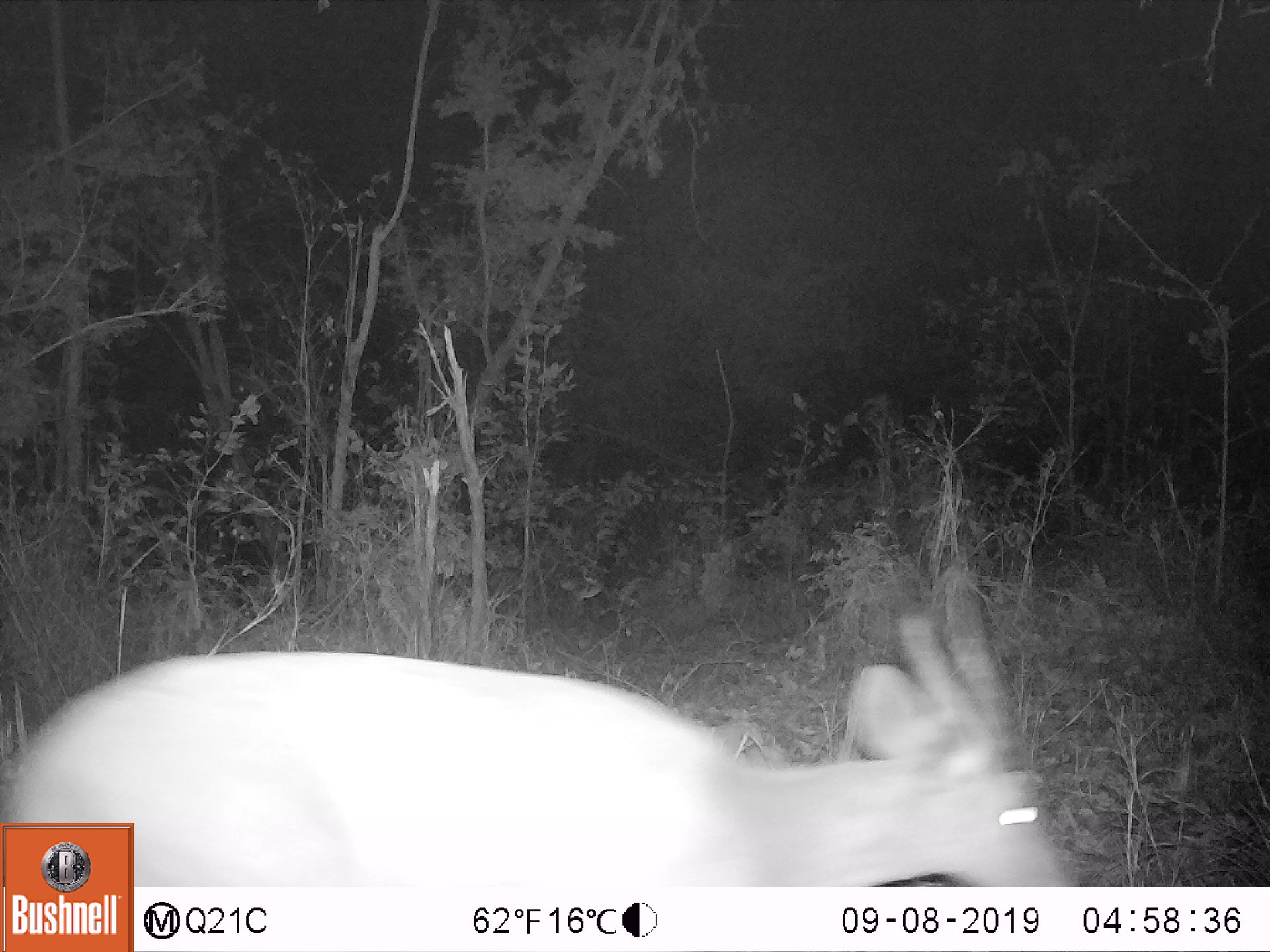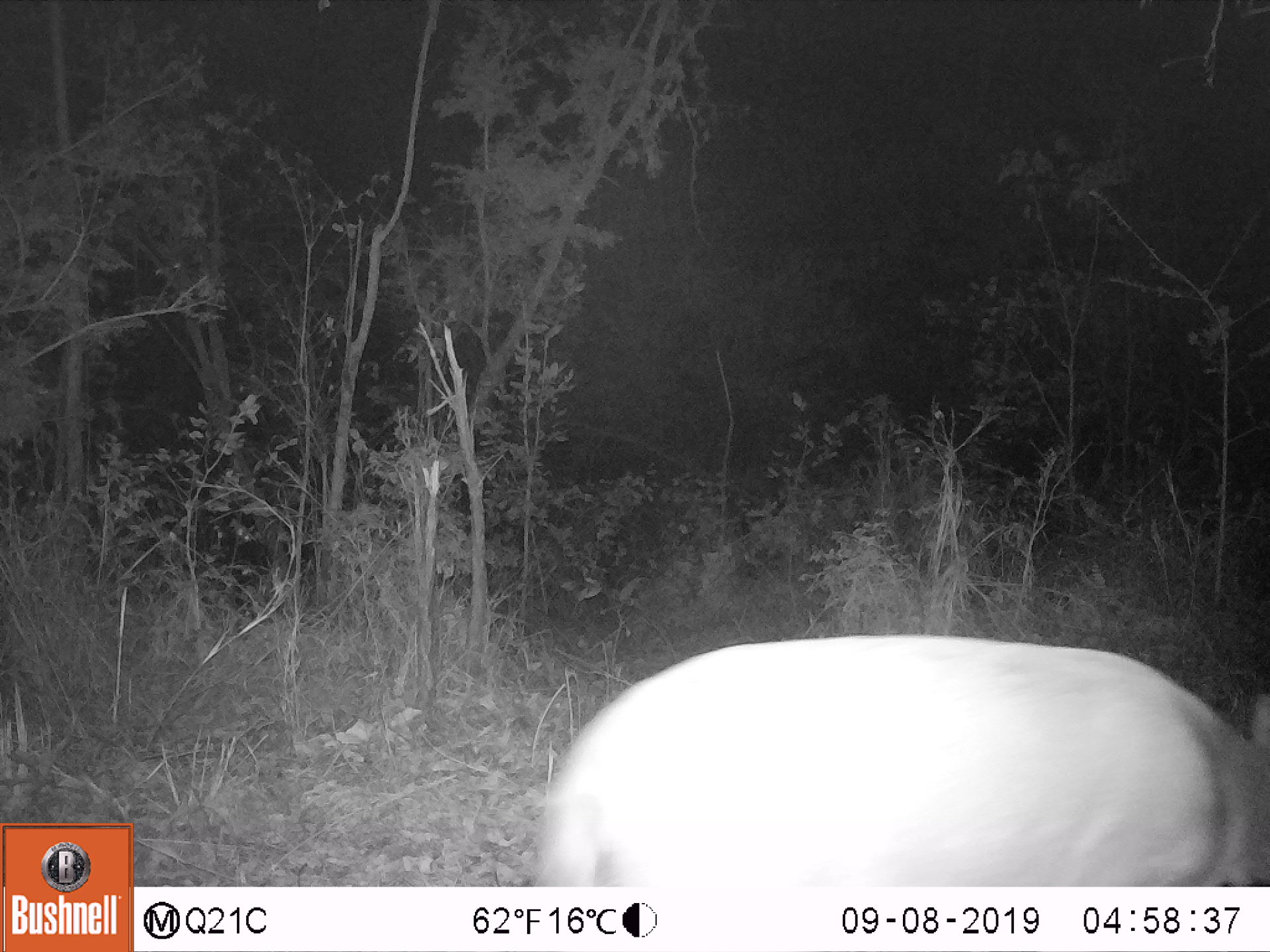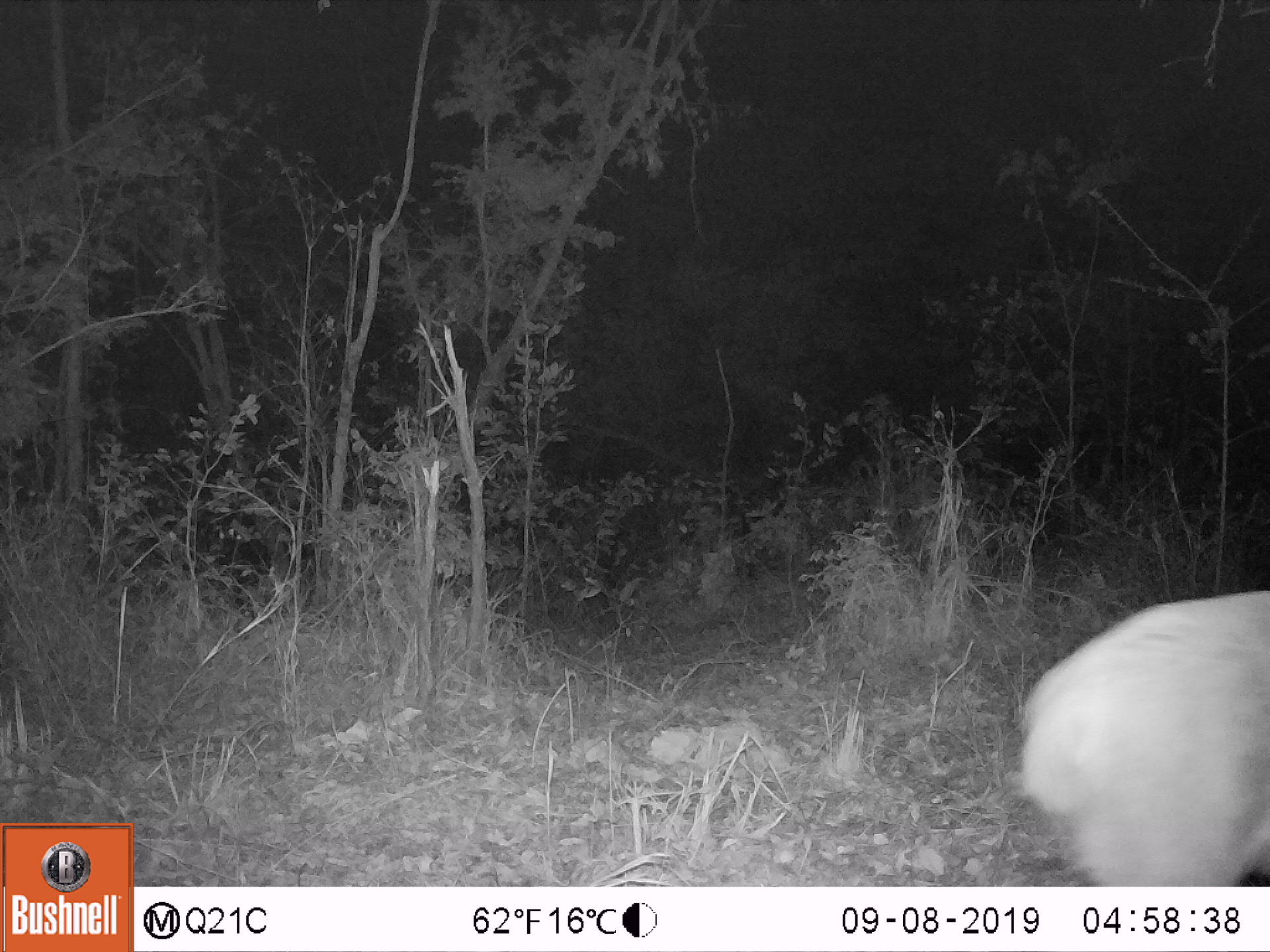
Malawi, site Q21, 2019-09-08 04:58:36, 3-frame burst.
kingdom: Animalia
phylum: Chordata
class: Mammalia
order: Artiodactyla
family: Bovidae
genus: Tragelaphus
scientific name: Tragelaphus sylvaticus sylvaticus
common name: cape bushbuck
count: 1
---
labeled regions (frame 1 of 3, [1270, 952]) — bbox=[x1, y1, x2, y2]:
cape bushbuck: bbox=[136, 568, 1080, 883]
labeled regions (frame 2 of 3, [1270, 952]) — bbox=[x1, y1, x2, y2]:
cape bushbuck: bbox=[544, 638, 1264, 880]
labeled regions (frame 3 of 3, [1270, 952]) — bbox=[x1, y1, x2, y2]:
cape bushbuck: bbox=[1007, 578, 1269, 878]